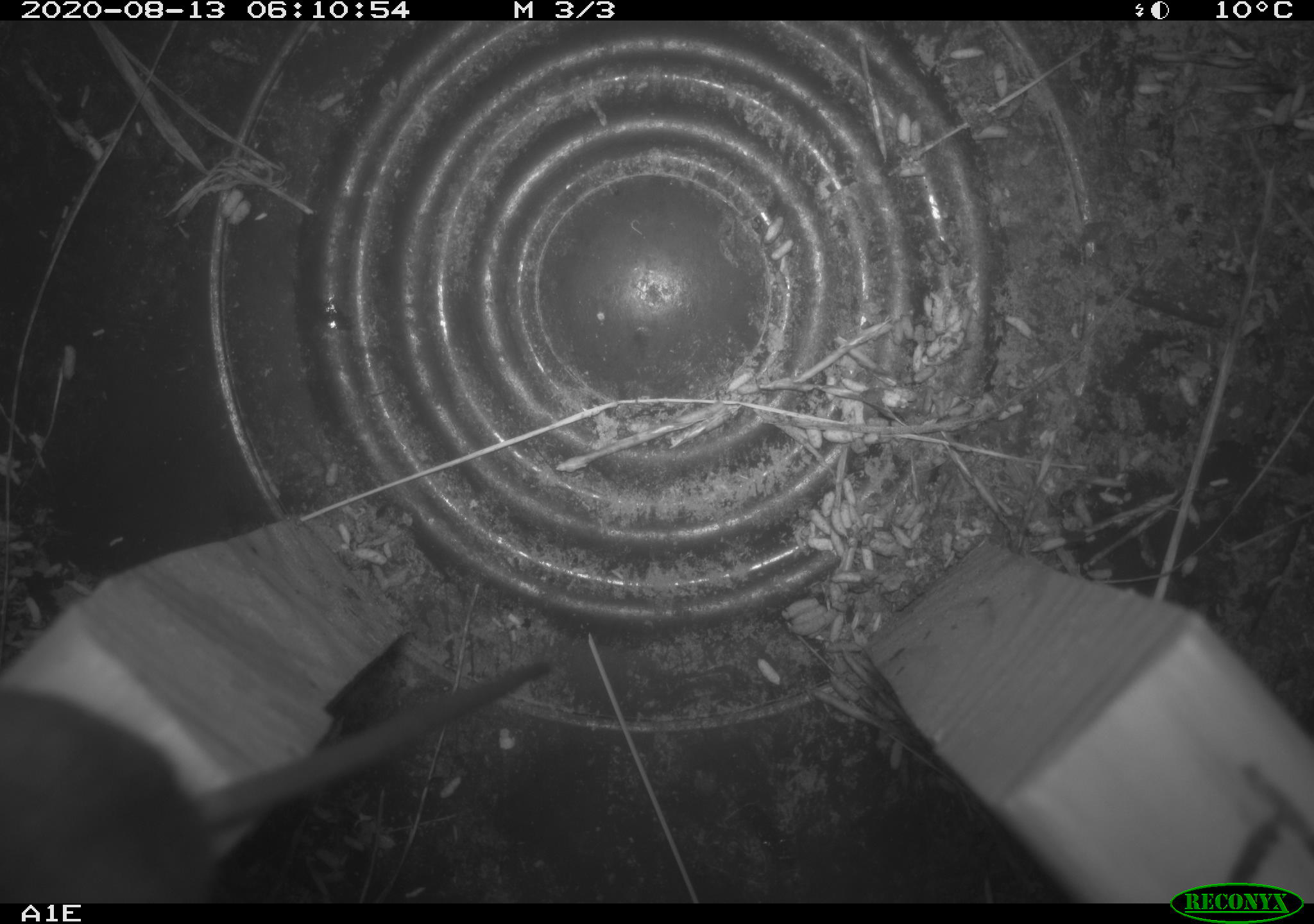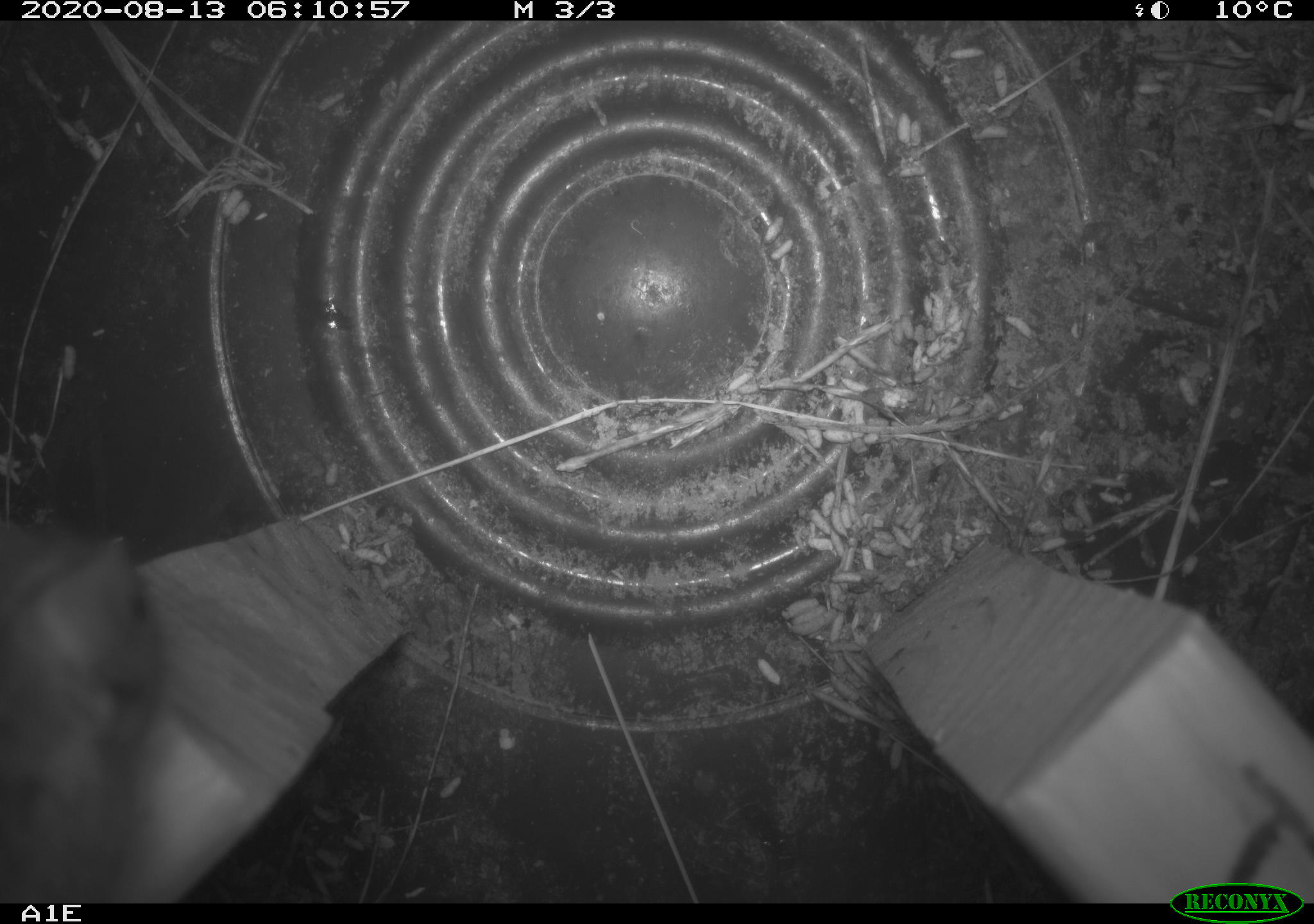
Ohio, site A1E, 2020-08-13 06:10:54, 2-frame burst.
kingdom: Animalia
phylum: Chordata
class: Mammalia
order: Rodentia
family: Cricetidae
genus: Peromyscus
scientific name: Peromyscus leucopus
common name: white-footed mouse